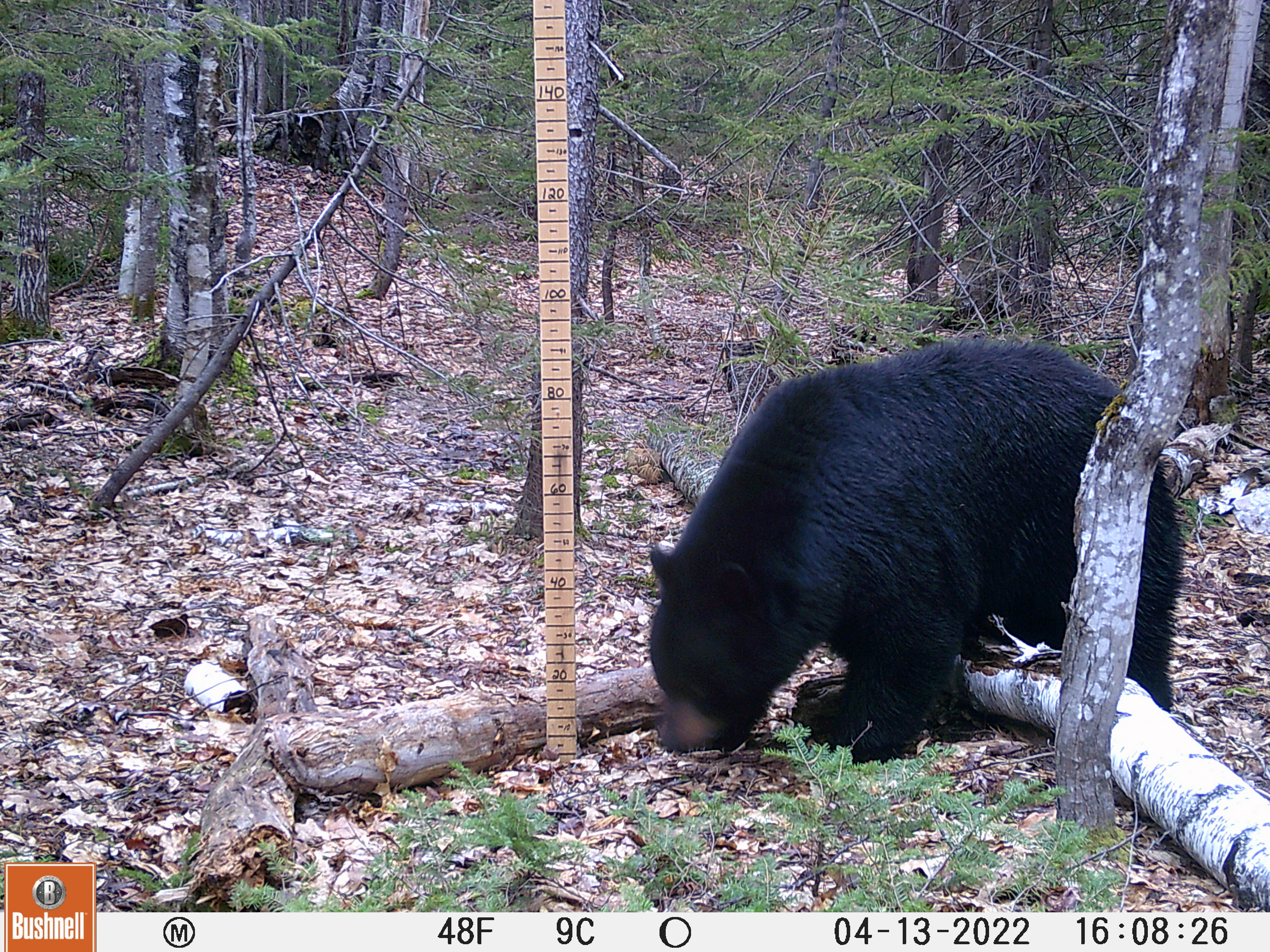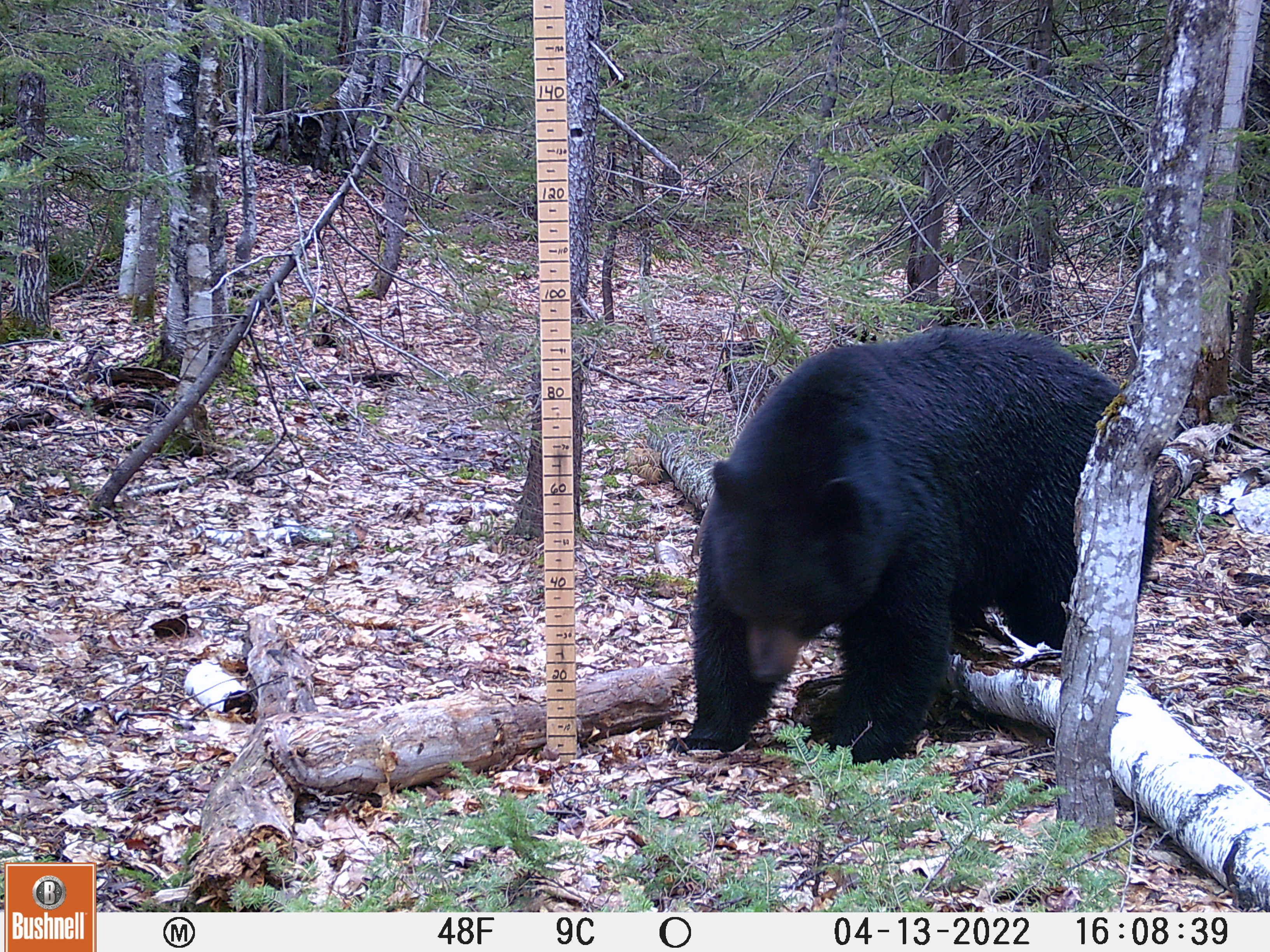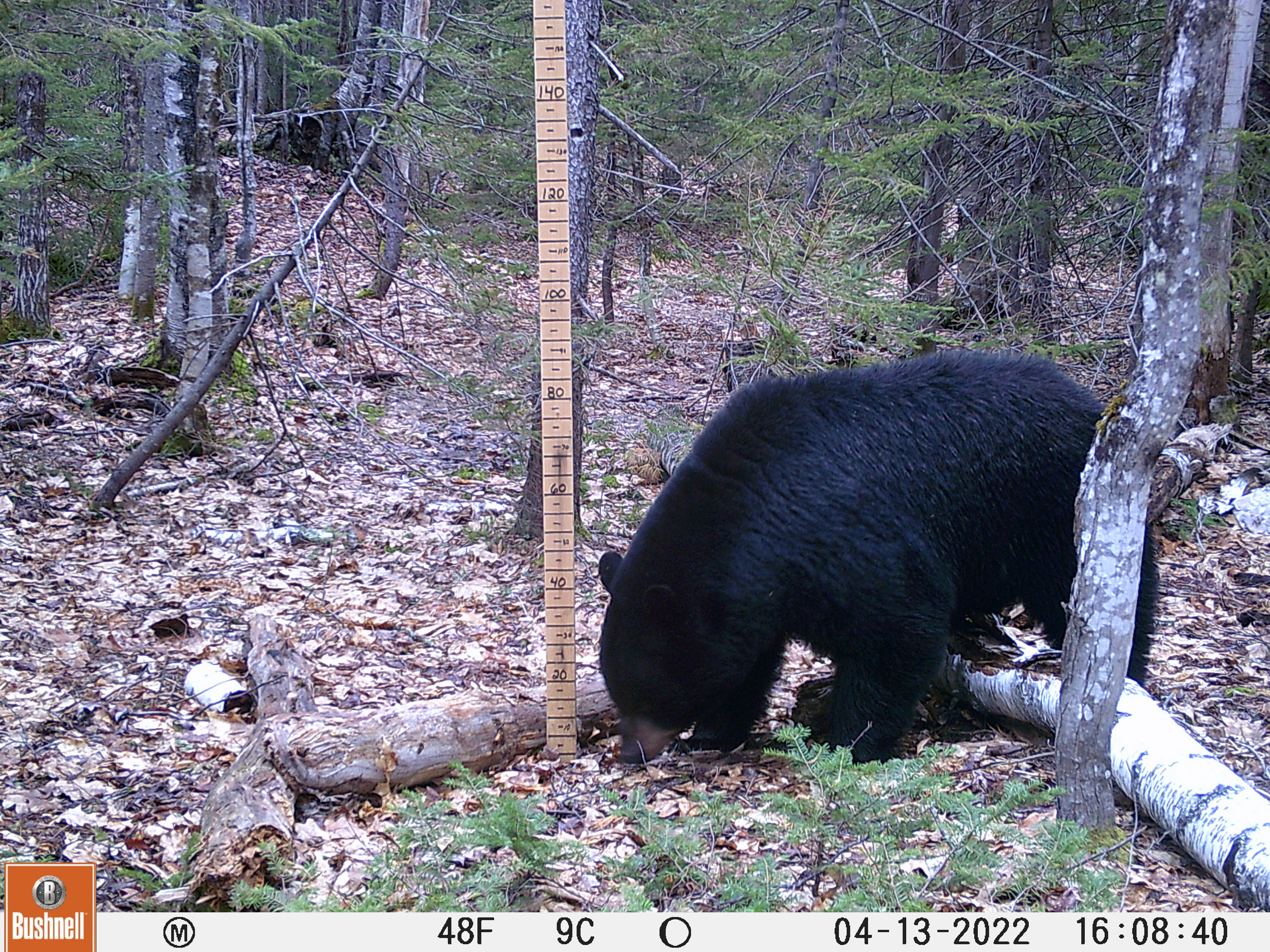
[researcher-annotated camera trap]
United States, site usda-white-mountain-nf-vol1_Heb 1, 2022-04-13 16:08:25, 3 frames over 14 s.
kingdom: Animalia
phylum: Chordata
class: Mammalia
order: Carnivora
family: Ursidae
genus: Ursus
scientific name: Ursus americanus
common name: black bear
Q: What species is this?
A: Black bear (Ursus americanus).